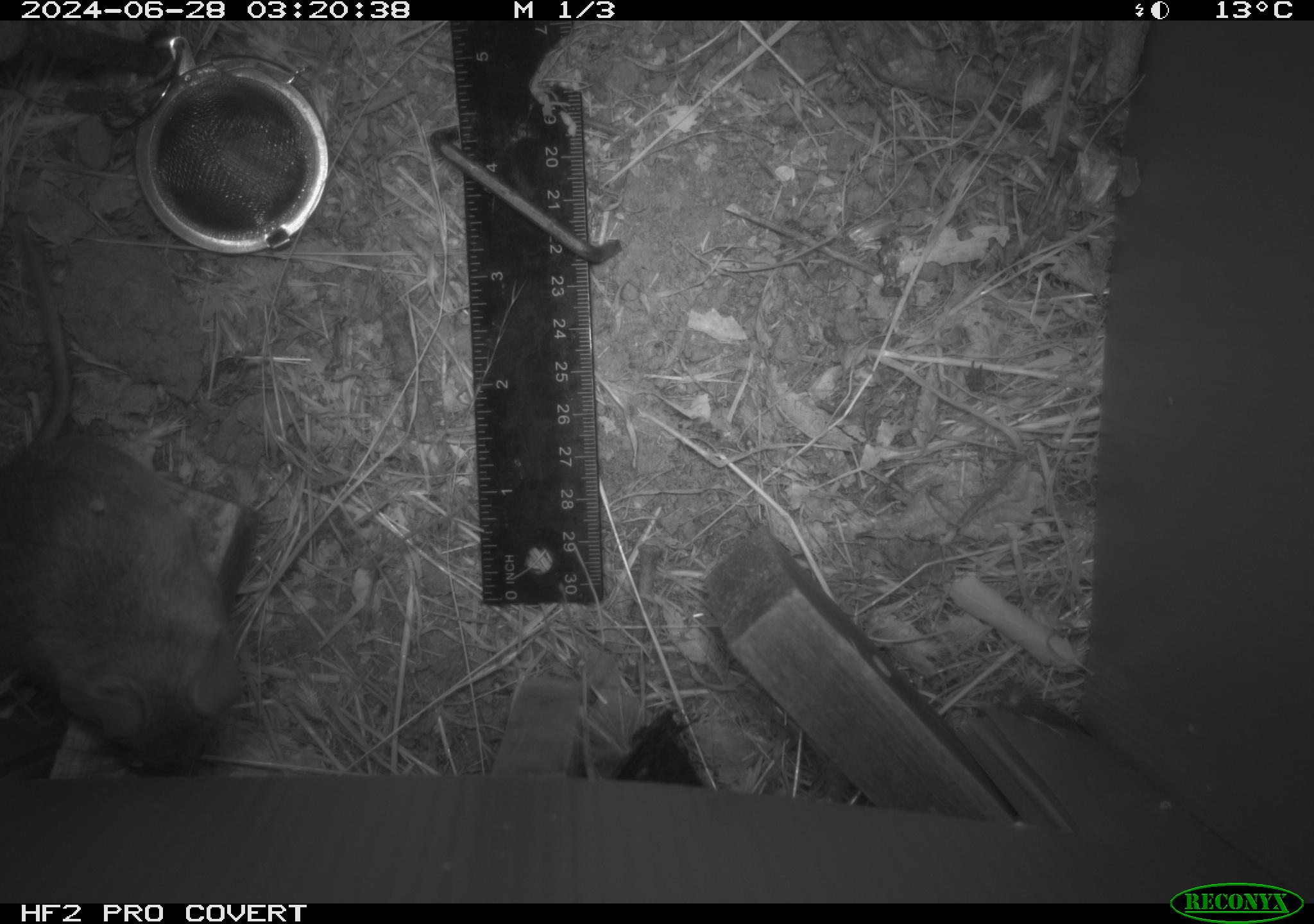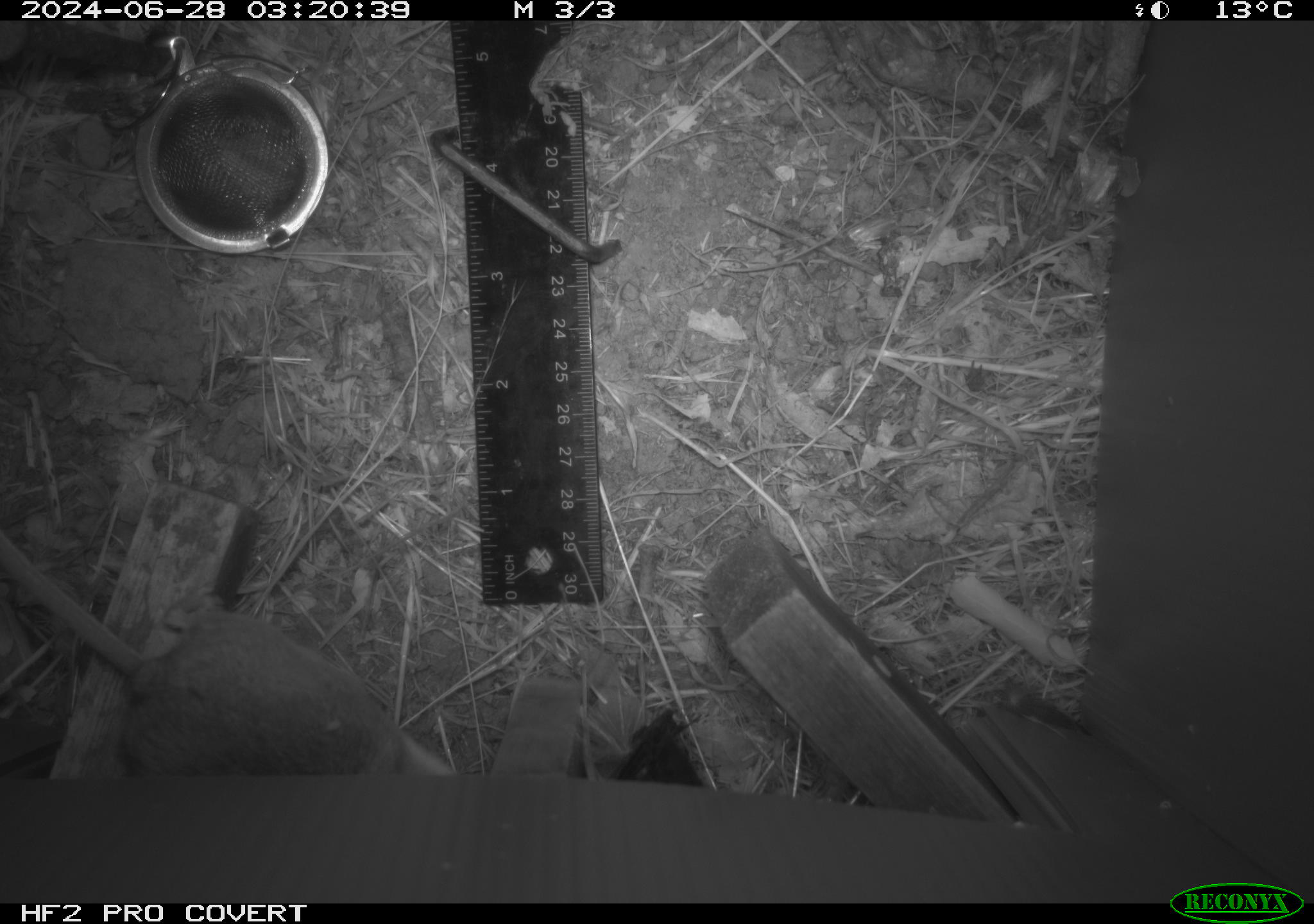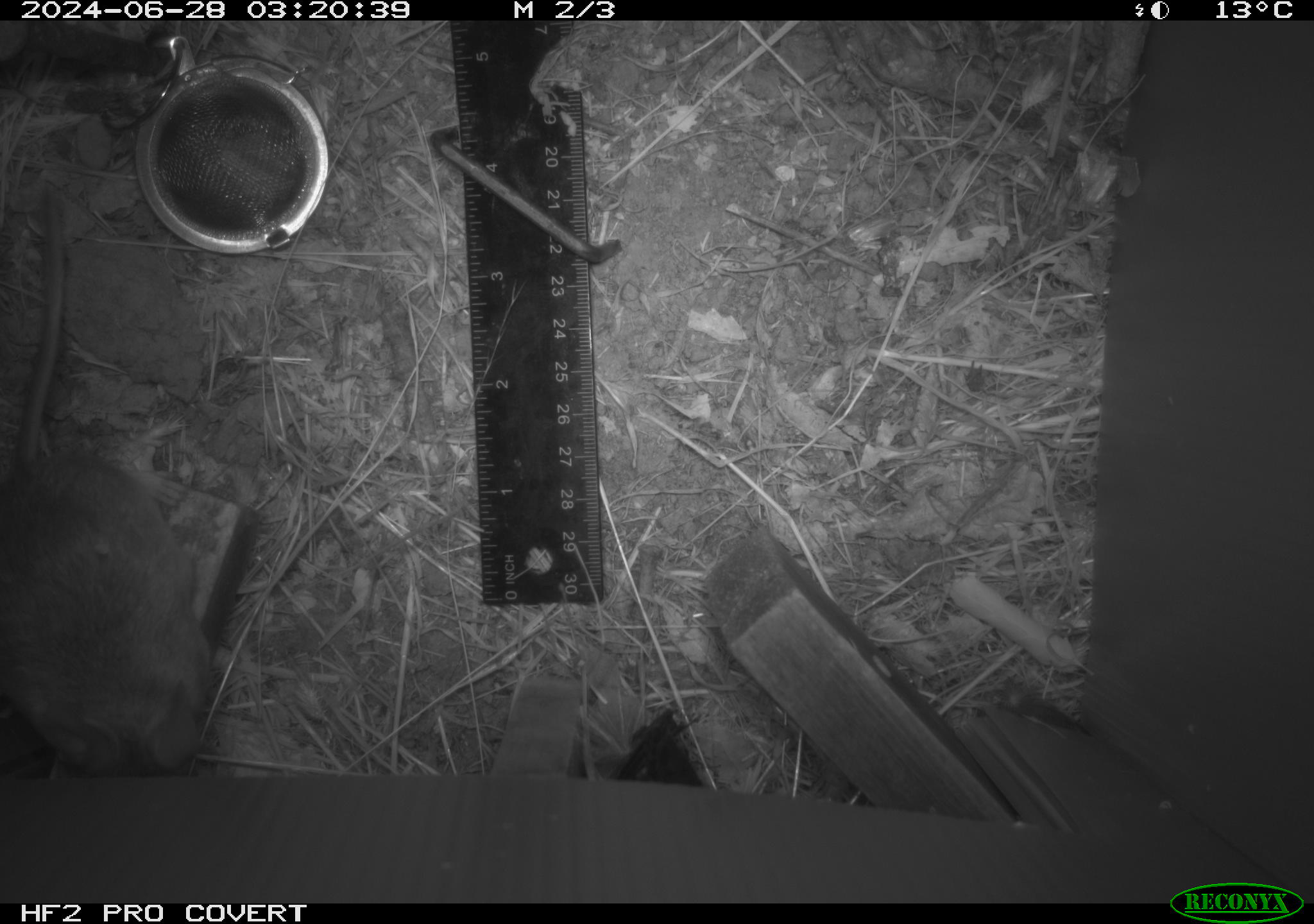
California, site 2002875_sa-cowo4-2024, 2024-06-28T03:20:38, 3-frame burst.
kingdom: Animalia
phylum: Chordata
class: Mammalia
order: Rodentia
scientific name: Rodentia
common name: rodent